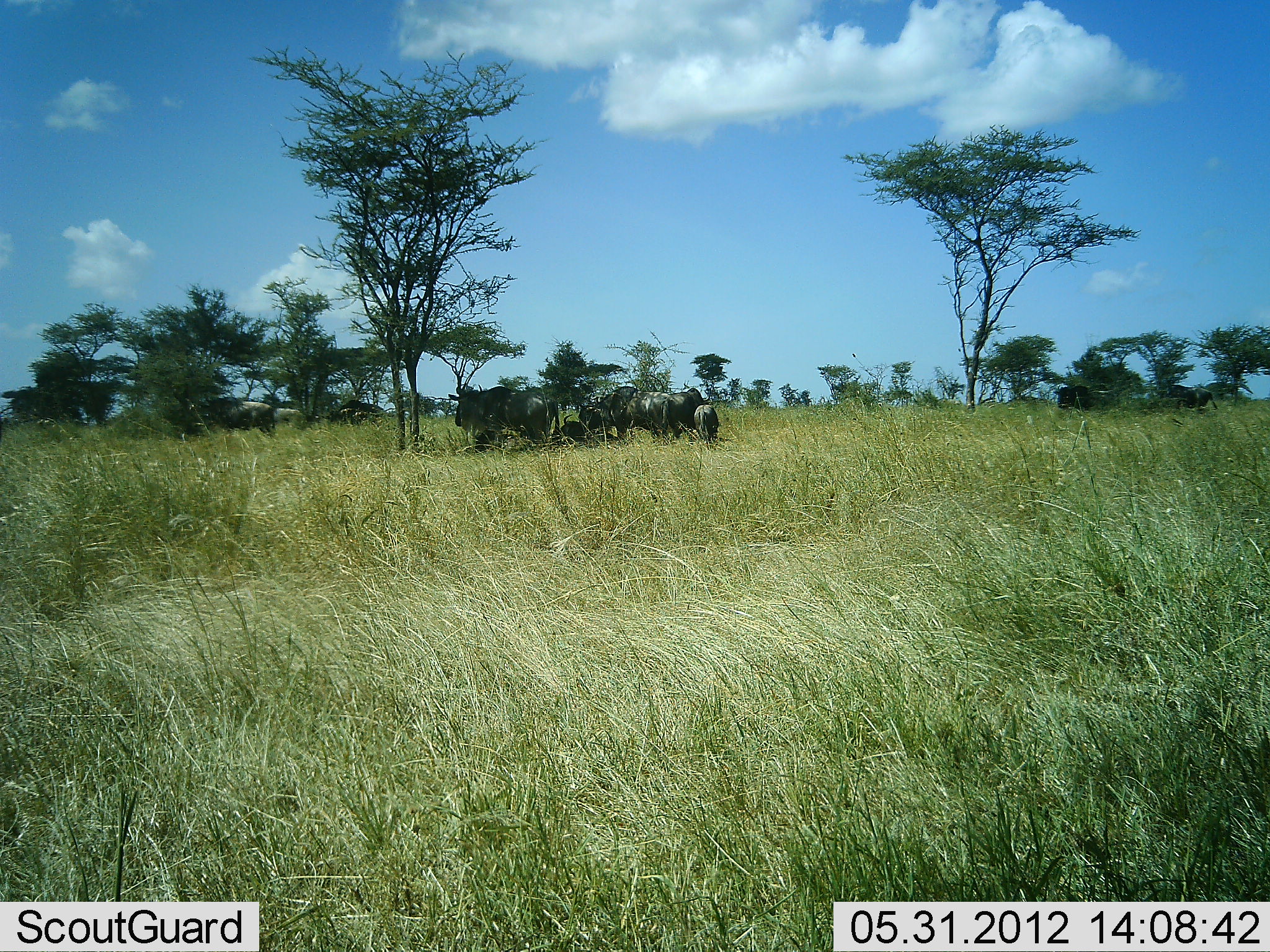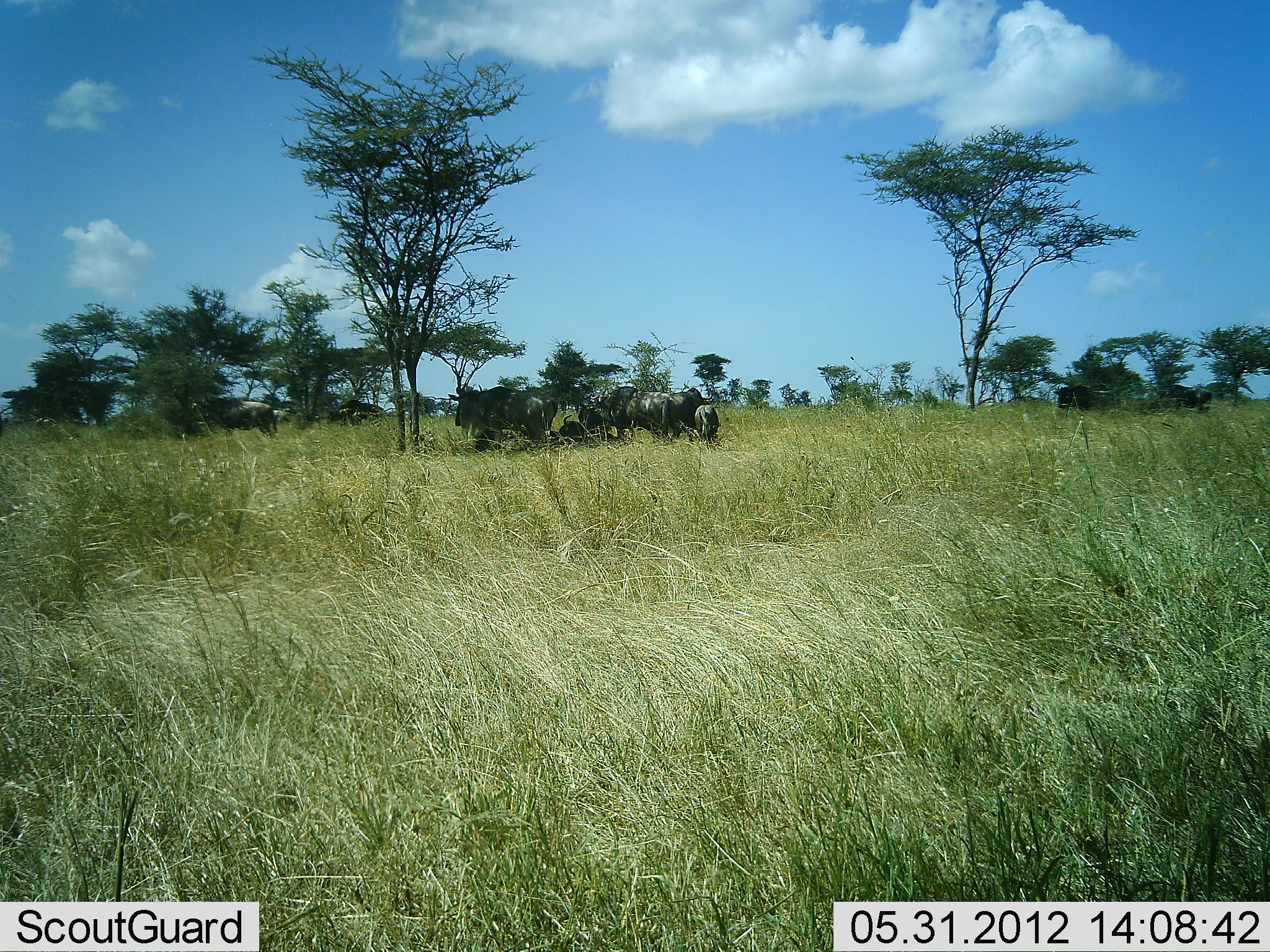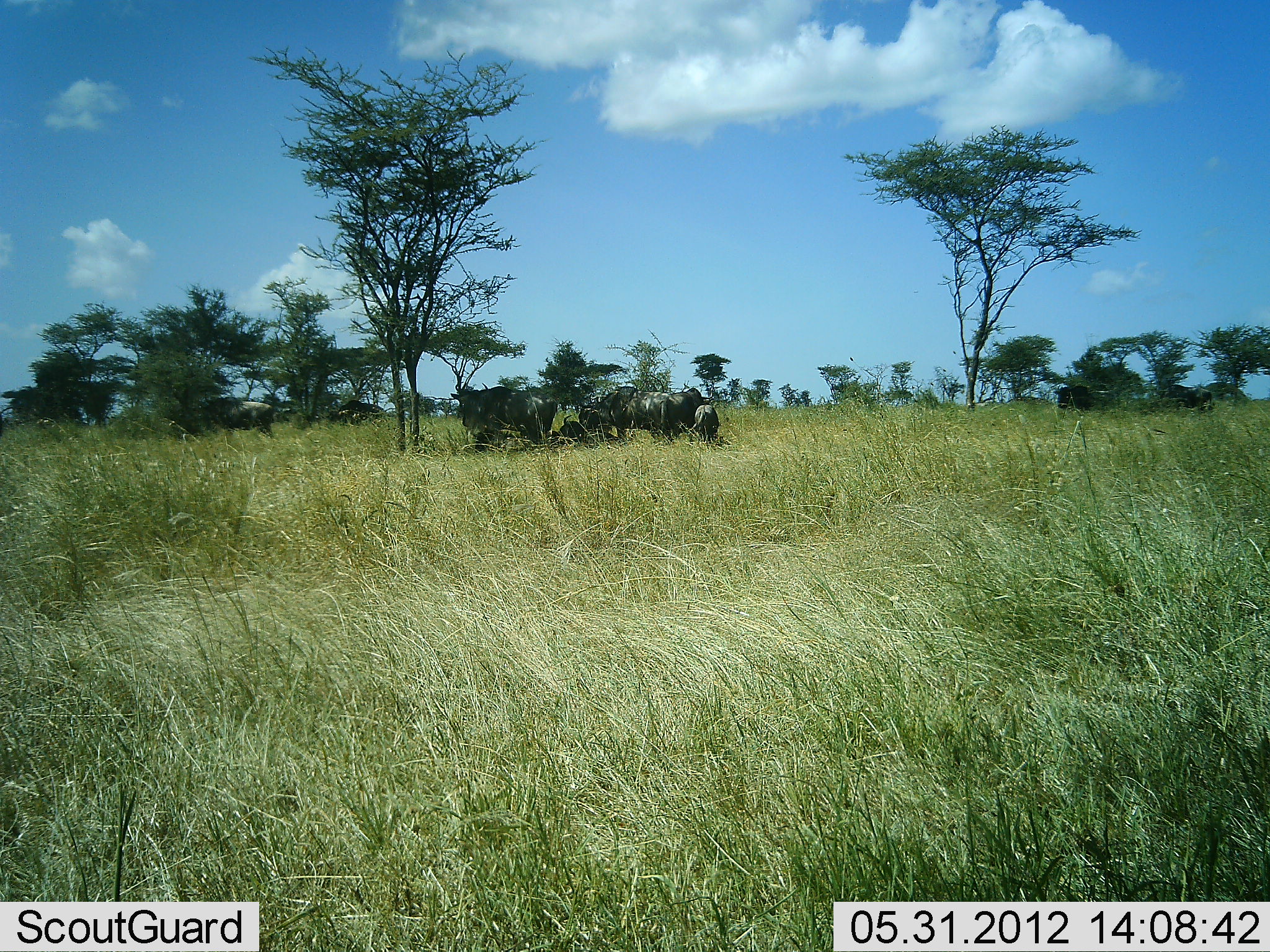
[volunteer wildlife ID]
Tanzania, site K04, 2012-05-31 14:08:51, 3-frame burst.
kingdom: Animalia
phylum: Chordata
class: Mammalia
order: Artiodactyla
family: Bovidae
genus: Connochaetes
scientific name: Connochaetes taurinus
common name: blue wildebeest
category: wildebeest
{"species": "wildebeest (blue wildebeest) (Connochaetes taurinus)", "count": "6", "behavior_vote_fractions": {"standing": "80%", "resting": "60%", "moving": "10%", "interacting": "0%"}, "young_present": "30%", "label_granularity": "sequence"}